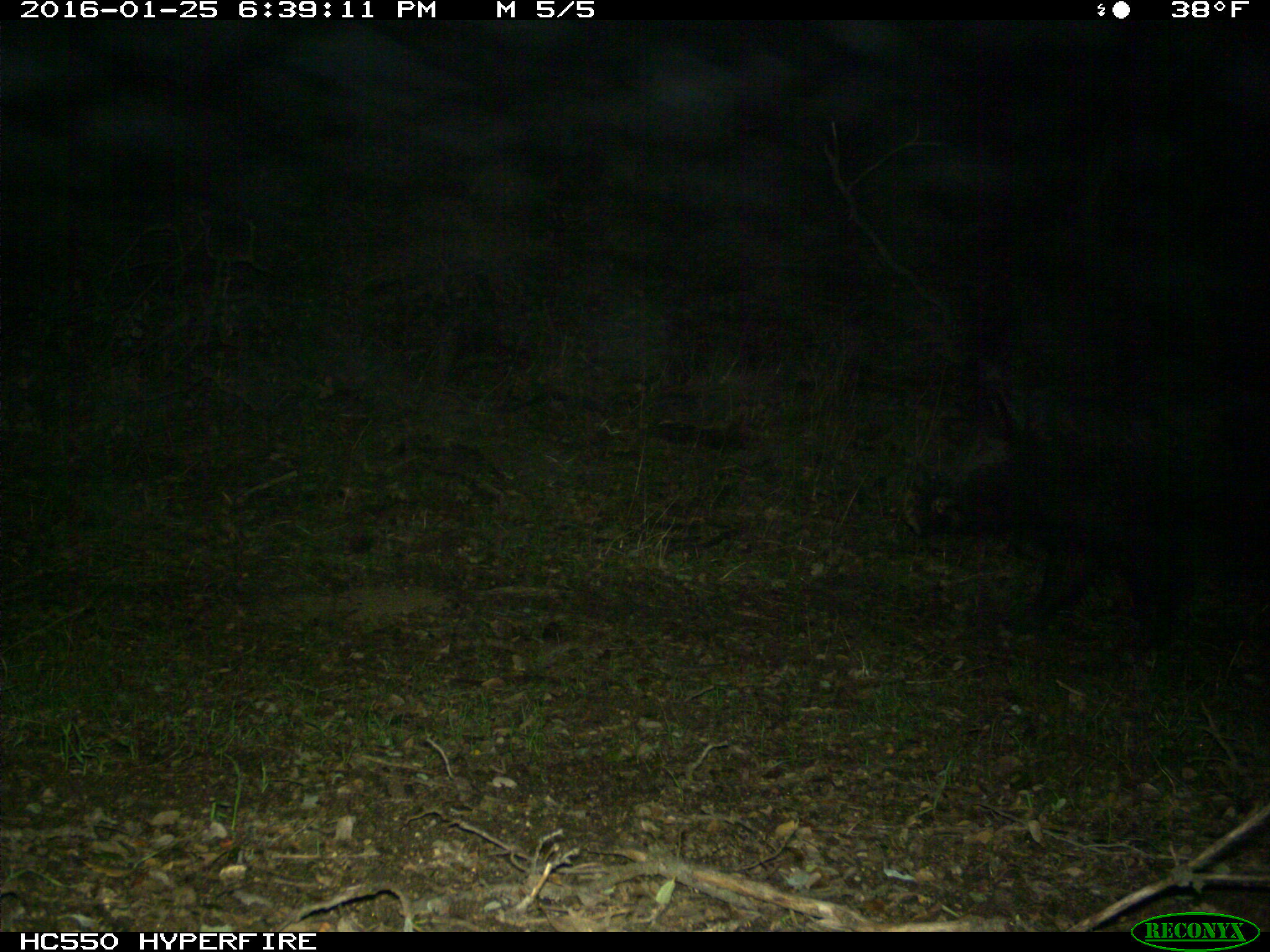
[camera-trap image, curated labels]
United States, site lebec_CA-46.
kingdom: Animalia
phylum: Chordata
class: Mammalia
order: Artiodactyla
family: Suidae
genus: Sus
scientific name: Sus scrofa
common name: wild boar